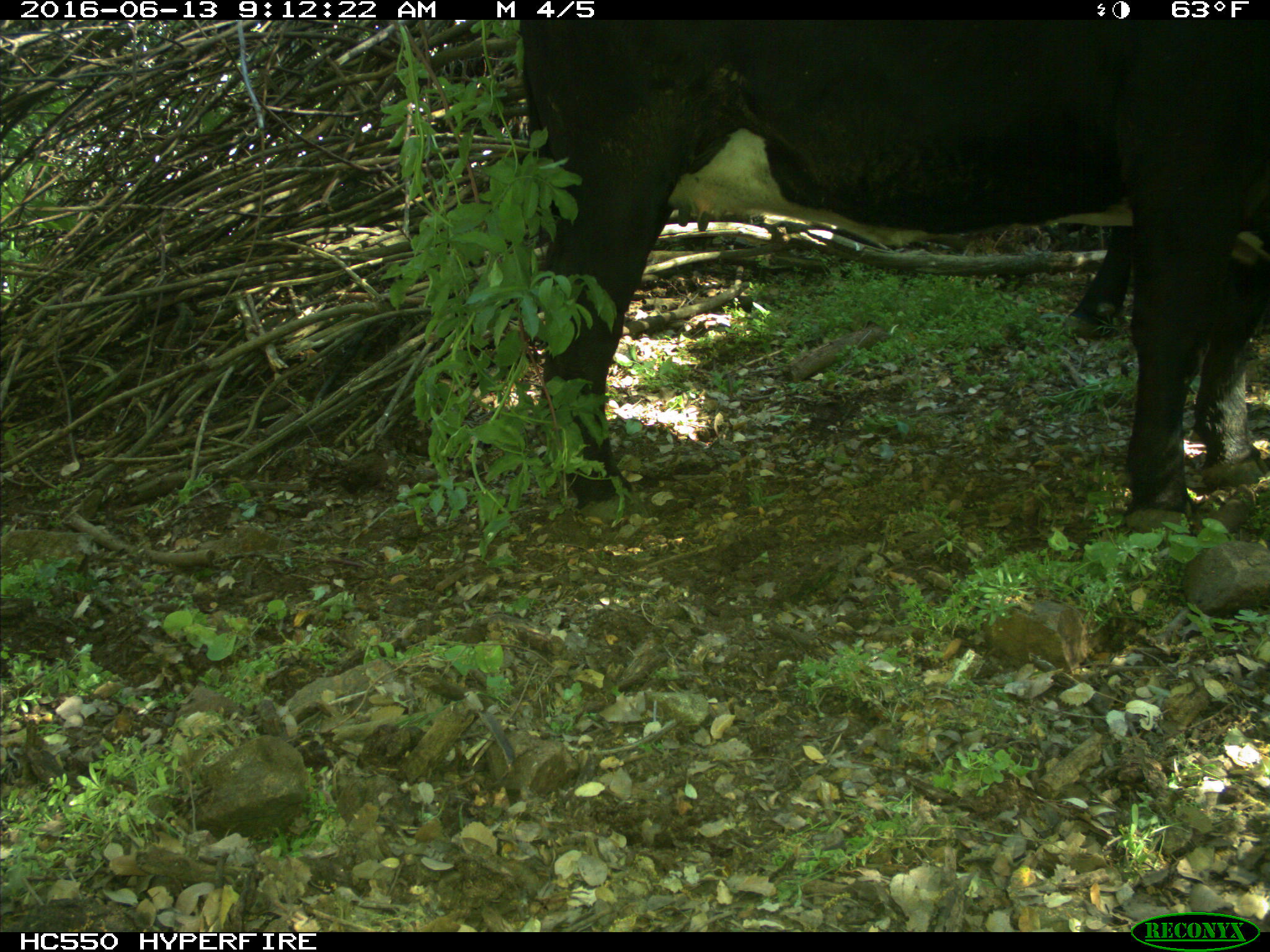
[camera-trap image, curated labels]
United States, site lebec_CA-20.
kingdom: Animalia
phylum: Chordata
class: Mammalia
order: Artiodactyla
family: Bovidae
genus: Bos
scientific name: Bos taurus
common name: domestic cow